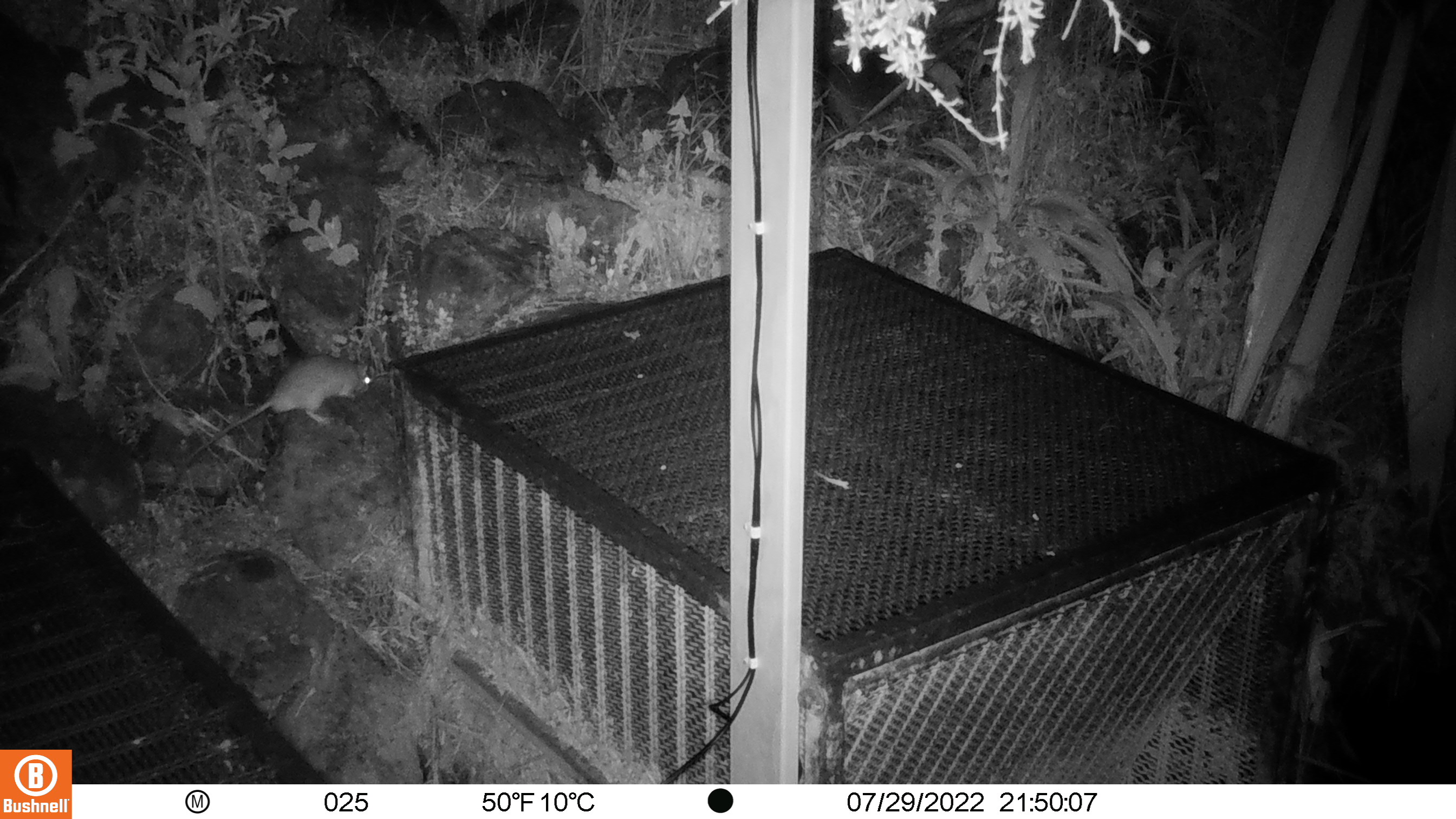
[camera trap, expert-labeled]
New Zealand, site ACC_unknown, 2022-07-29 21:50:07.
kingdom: Animalia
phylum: Chordata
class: Mammalia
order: Rodentia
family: Muridae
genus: Rattus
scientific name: Rattus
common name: rat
Rat (Rattus).